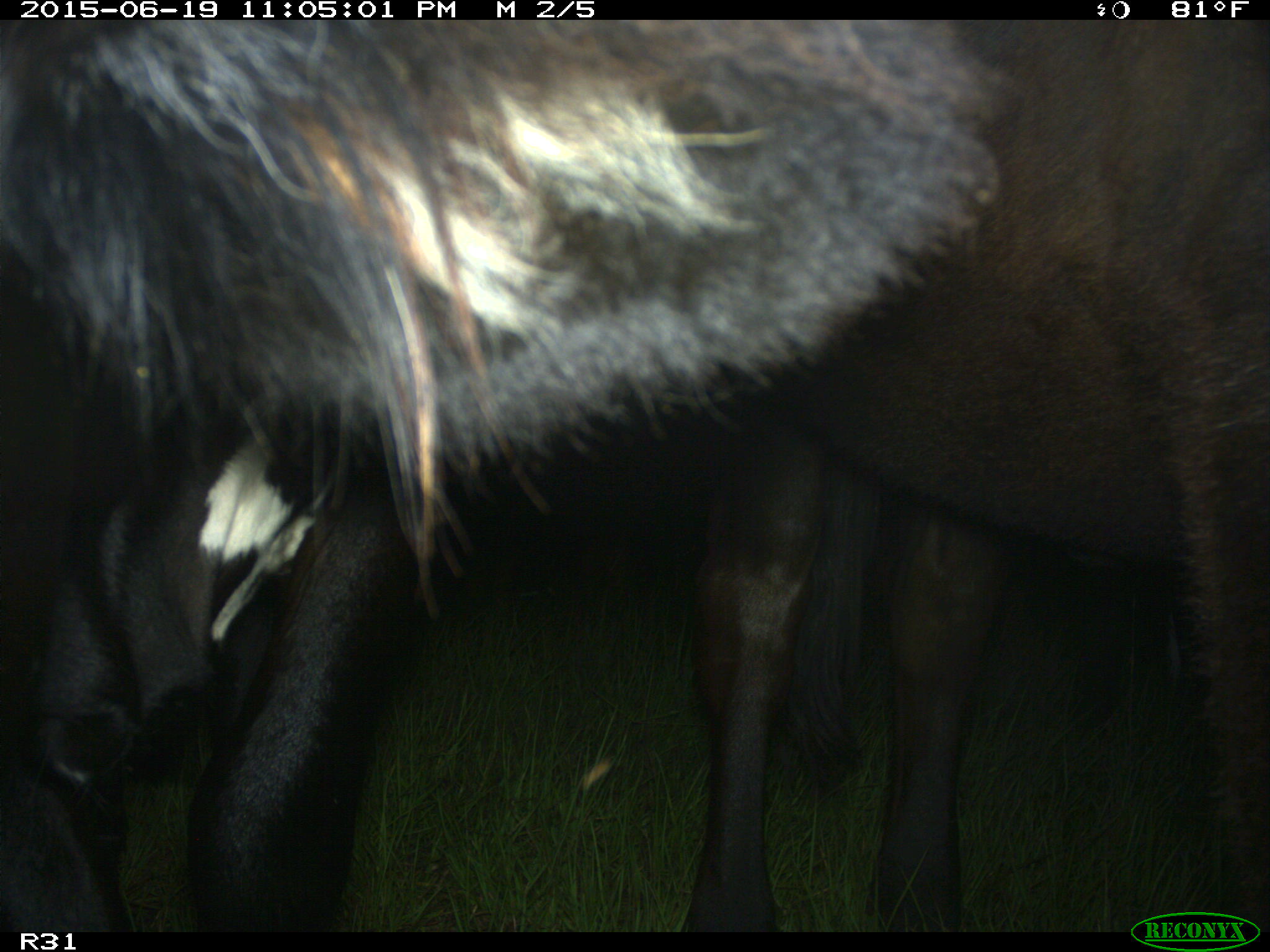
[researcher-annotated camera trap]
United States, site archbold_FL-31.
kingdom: Animalia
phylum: Chordata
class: Mammalia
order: Artiodactyla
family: Bovidae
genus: Bos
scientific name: Bos taurus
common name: domestic cow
Bos taurus (domestic cow).